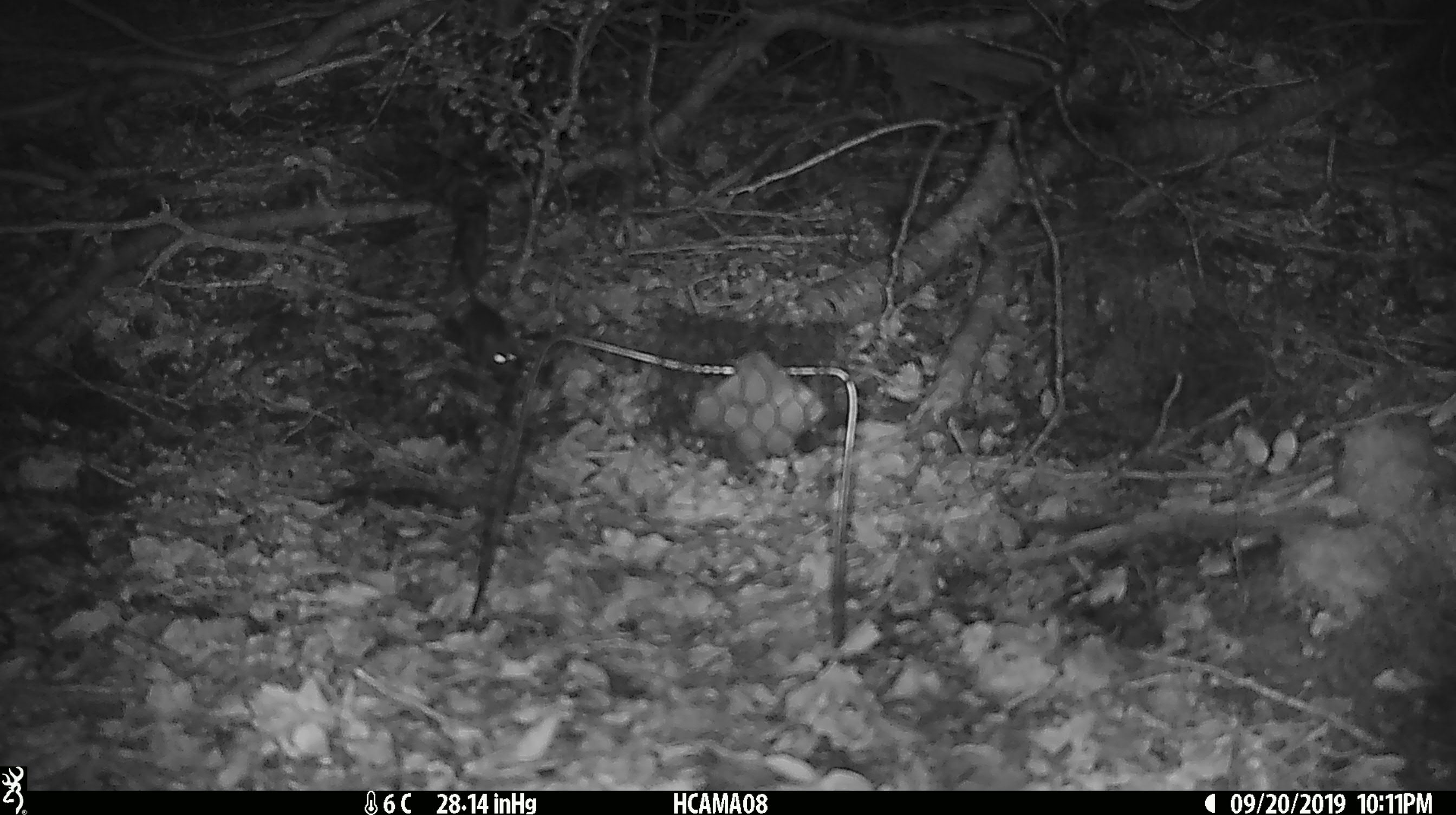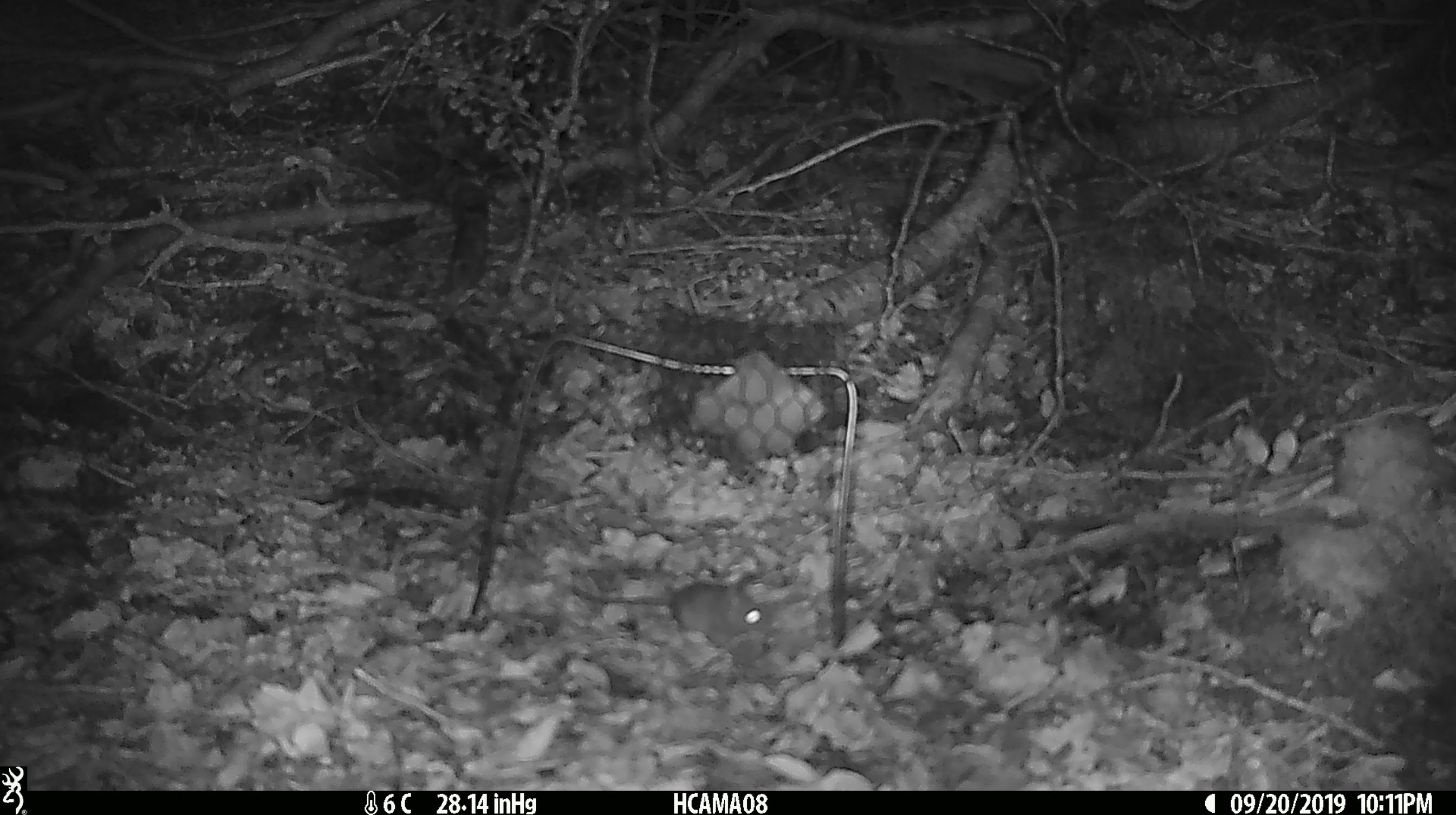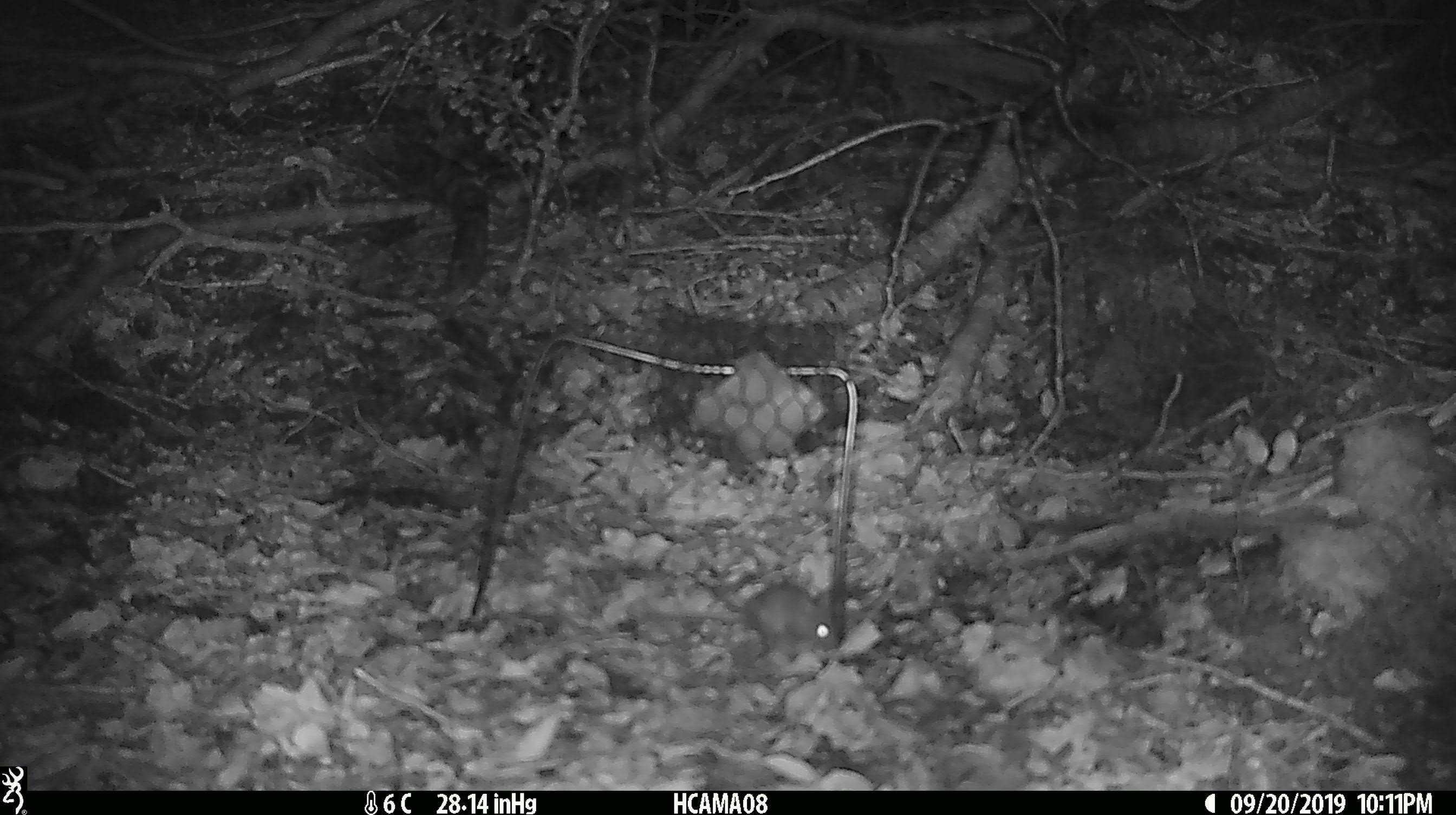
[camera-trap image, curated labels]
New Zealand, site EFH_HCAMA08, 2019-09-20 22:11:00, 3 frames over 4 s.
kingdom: Animalia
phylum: Chordata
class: Mammalia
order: Rodentia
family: Muridae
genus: Mus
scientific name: Mus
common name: mouse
Mouse (Mus).